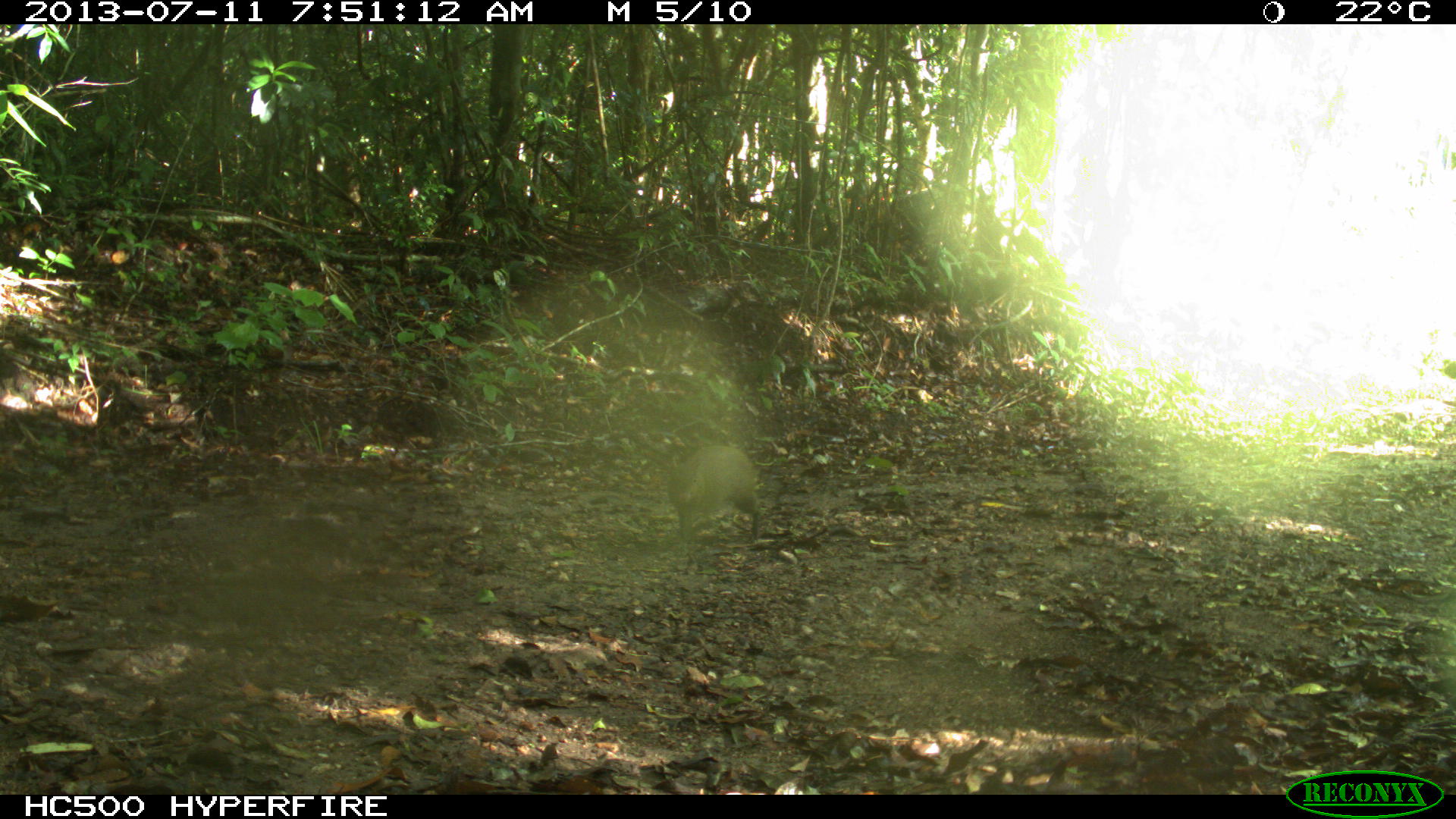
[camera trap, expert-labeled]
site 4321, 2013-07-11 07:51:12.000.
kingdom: Animalia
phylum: Chordata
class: Mammalia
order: Rodentia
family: Dasyproctidae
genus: Dasyprocta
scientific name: Dasyprocta punctata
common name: central american agouti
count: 1